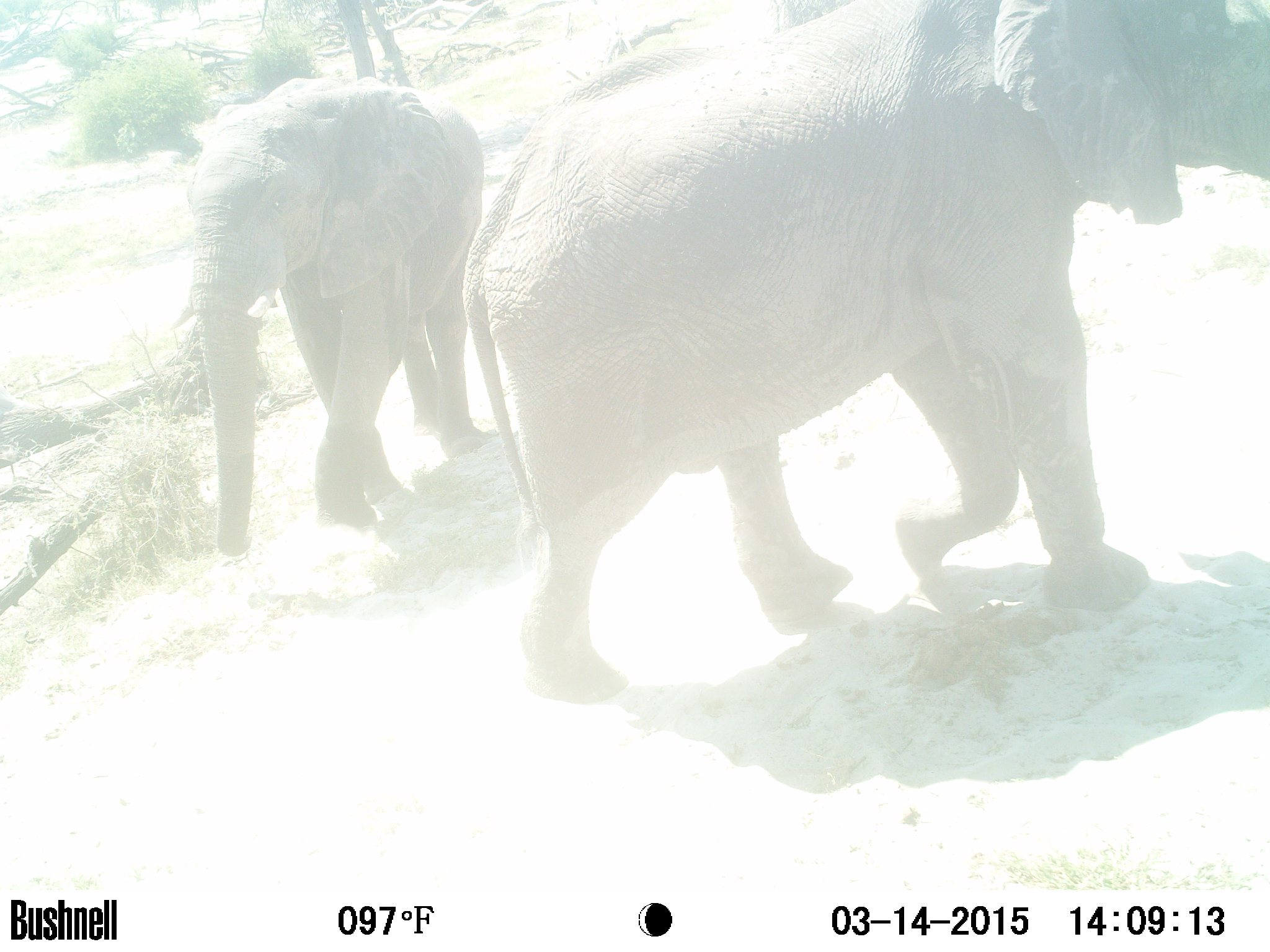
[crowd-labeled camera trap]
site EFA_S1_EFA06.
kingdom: Animalia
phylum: Chordata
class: Mammalia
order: Proboscidea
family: Elephantidae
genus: Loxodonta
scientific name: Loxodonta africana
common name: african bush elephant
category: elephant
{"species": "elephant (african bush elephant) (Loxodonta africana)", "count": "2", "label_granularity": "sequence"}